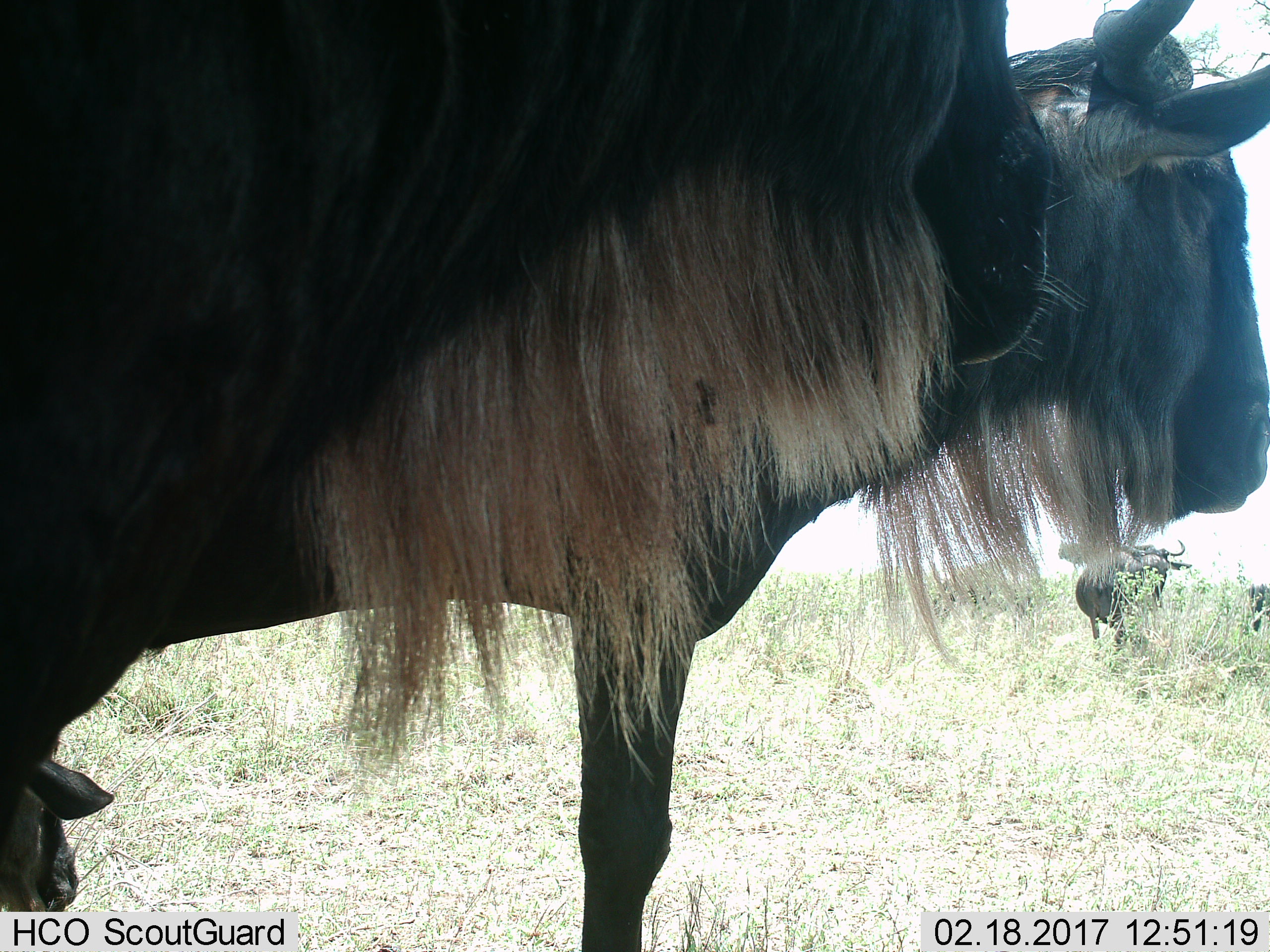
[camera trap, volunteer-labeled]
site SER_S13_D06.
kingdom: Animalia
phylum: Chordata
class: Mammalia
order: Artiodactyla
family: Bovidae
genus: Connochaetes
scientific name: Connochaetes taurinus taurinus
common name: blue wildebeest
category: wildebeestblue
Wildebeestblue (blue wildebeest) (Connochaetes taurinus taurinus), count 3. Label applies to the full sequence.